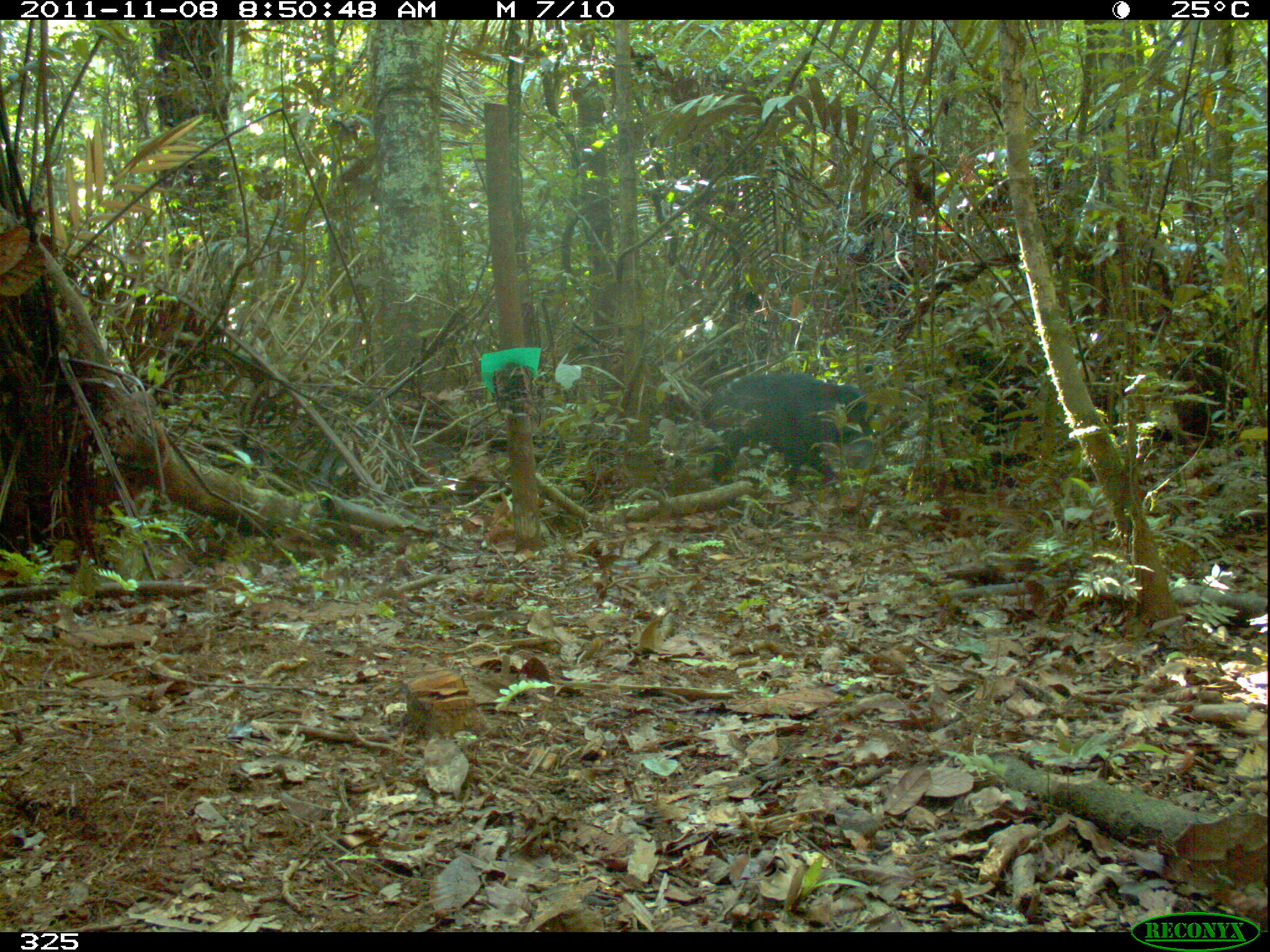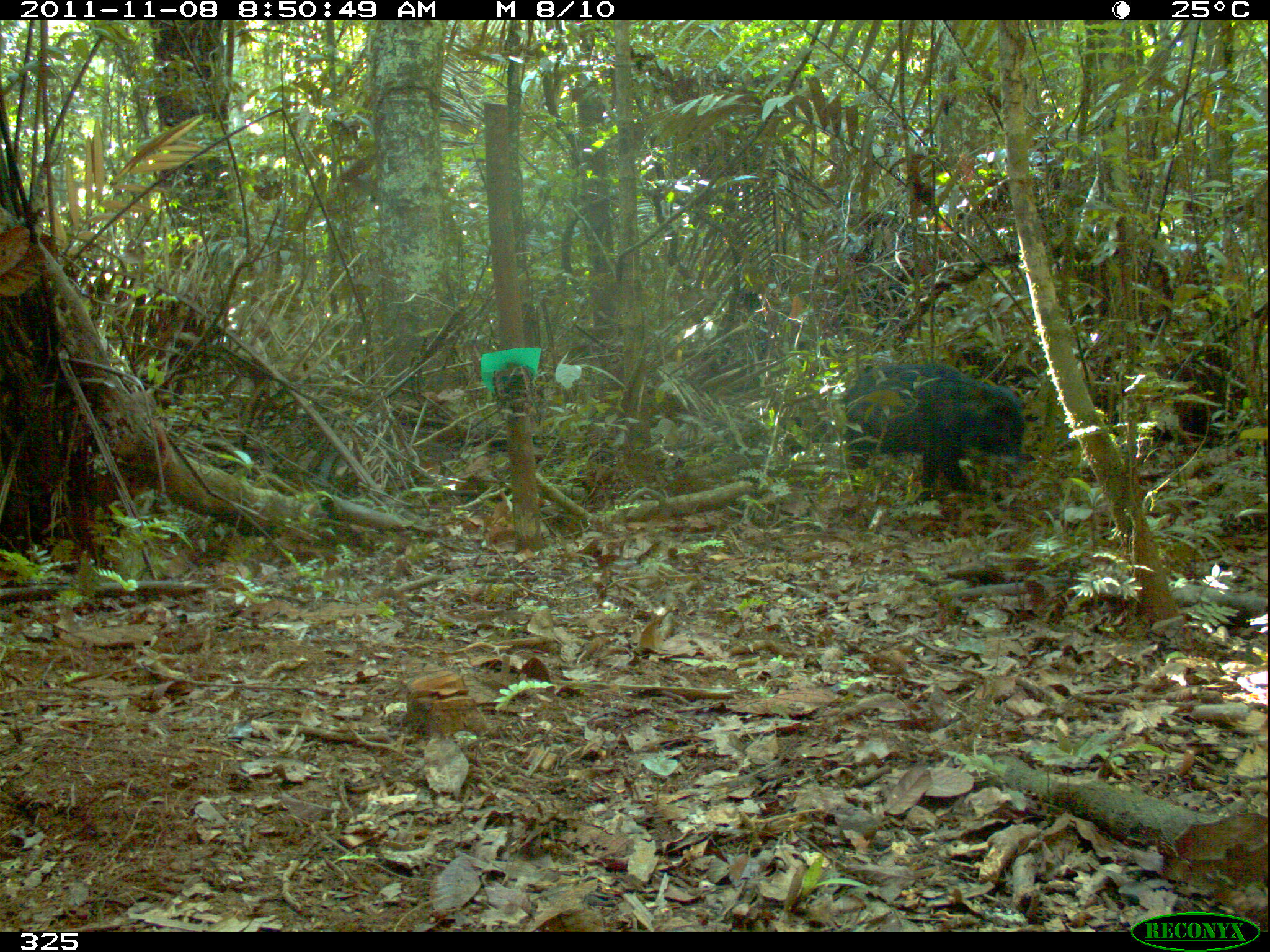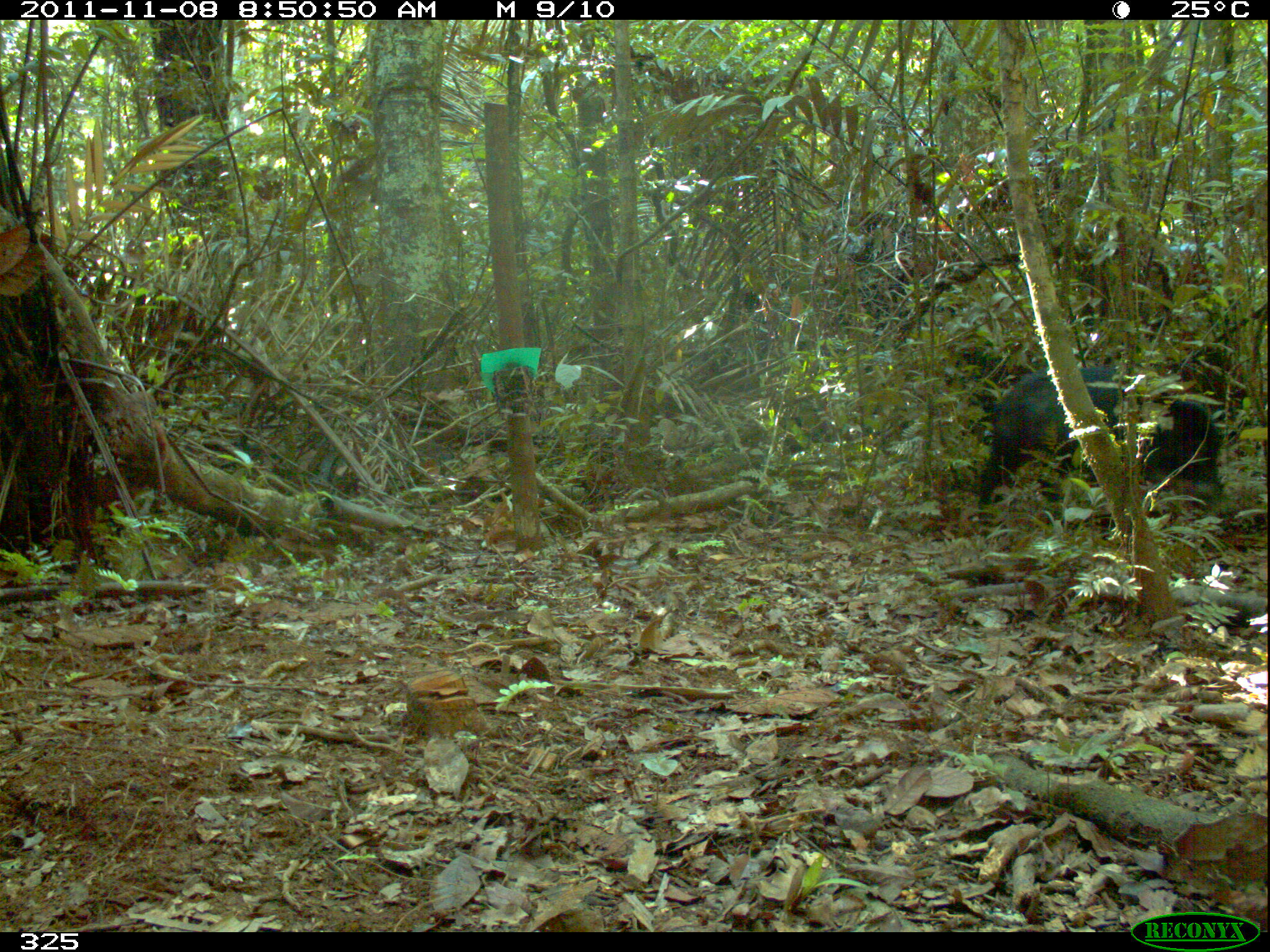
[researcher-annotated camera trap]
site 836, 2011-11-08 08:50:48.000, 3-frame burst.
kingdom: Animalia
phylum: Chordata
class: Mammalia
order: Artiodactyla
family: Tayassuidae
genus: Tayassu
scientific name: Tayassu pecari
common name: white-lipped peccary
Tayassu pecari (white-lipped peccary).